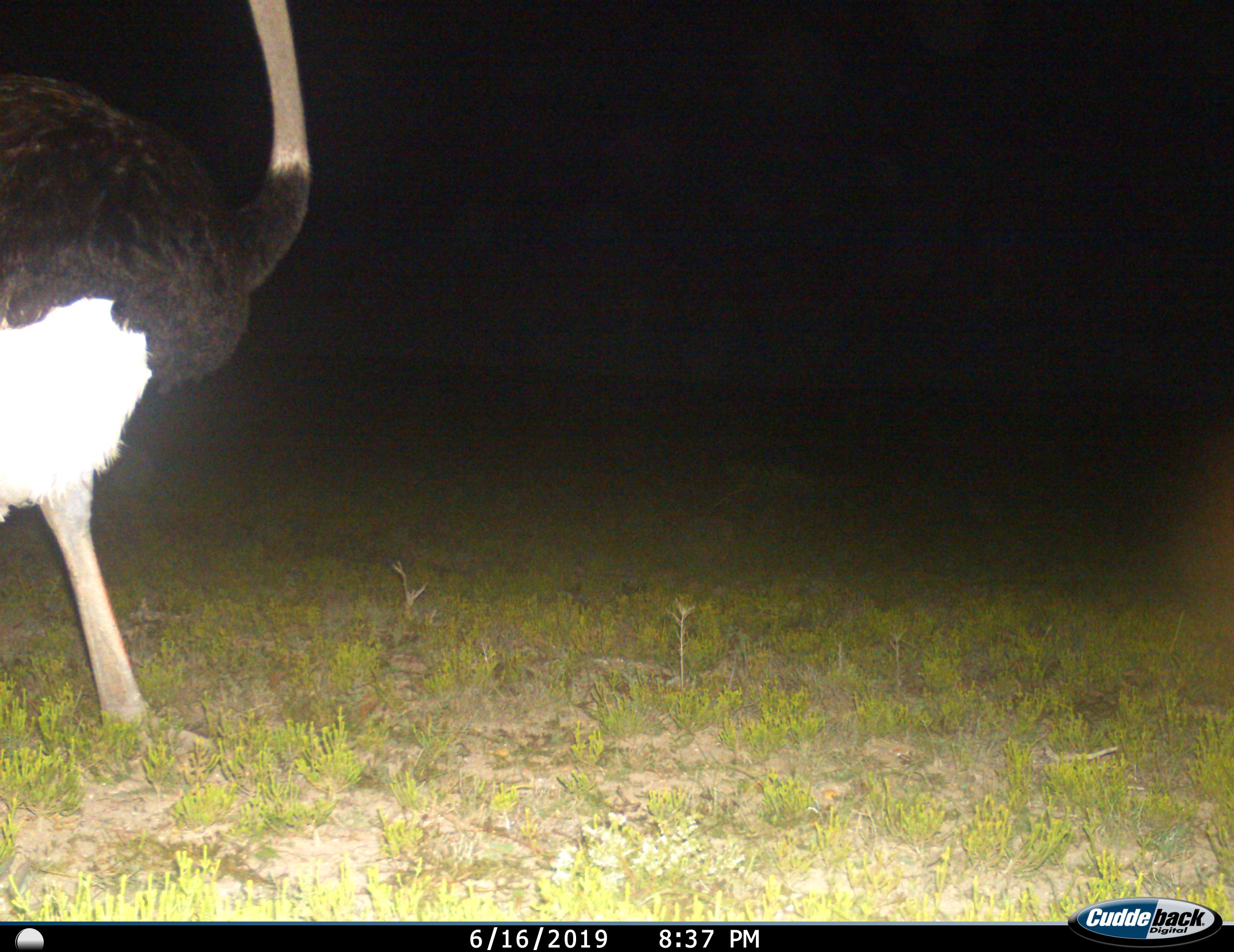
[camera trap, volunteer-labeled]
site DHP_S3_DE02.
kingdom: Animalia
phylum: Chordata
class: Aves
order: Struthioniformes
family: Struthionidae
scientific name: Struthionidae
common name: ostrich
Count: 1.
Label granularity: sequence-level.